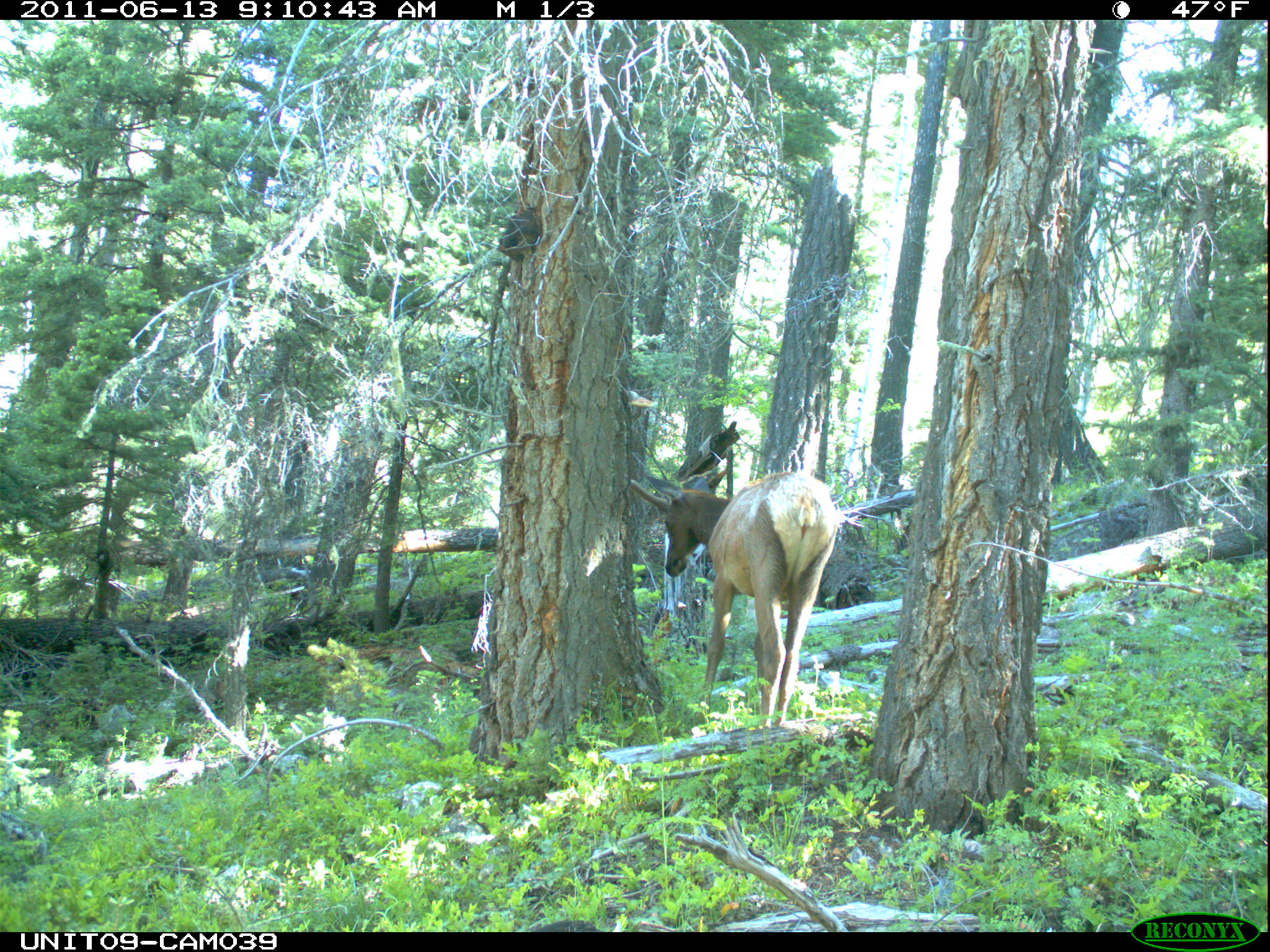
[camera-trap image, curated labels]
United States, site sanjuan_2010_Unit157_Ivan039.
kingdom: Animalia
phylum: Chordata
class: Mammalia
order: Artiodactyla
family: Cervidae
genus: Cervus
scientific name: Cervus elaphus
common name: red deer